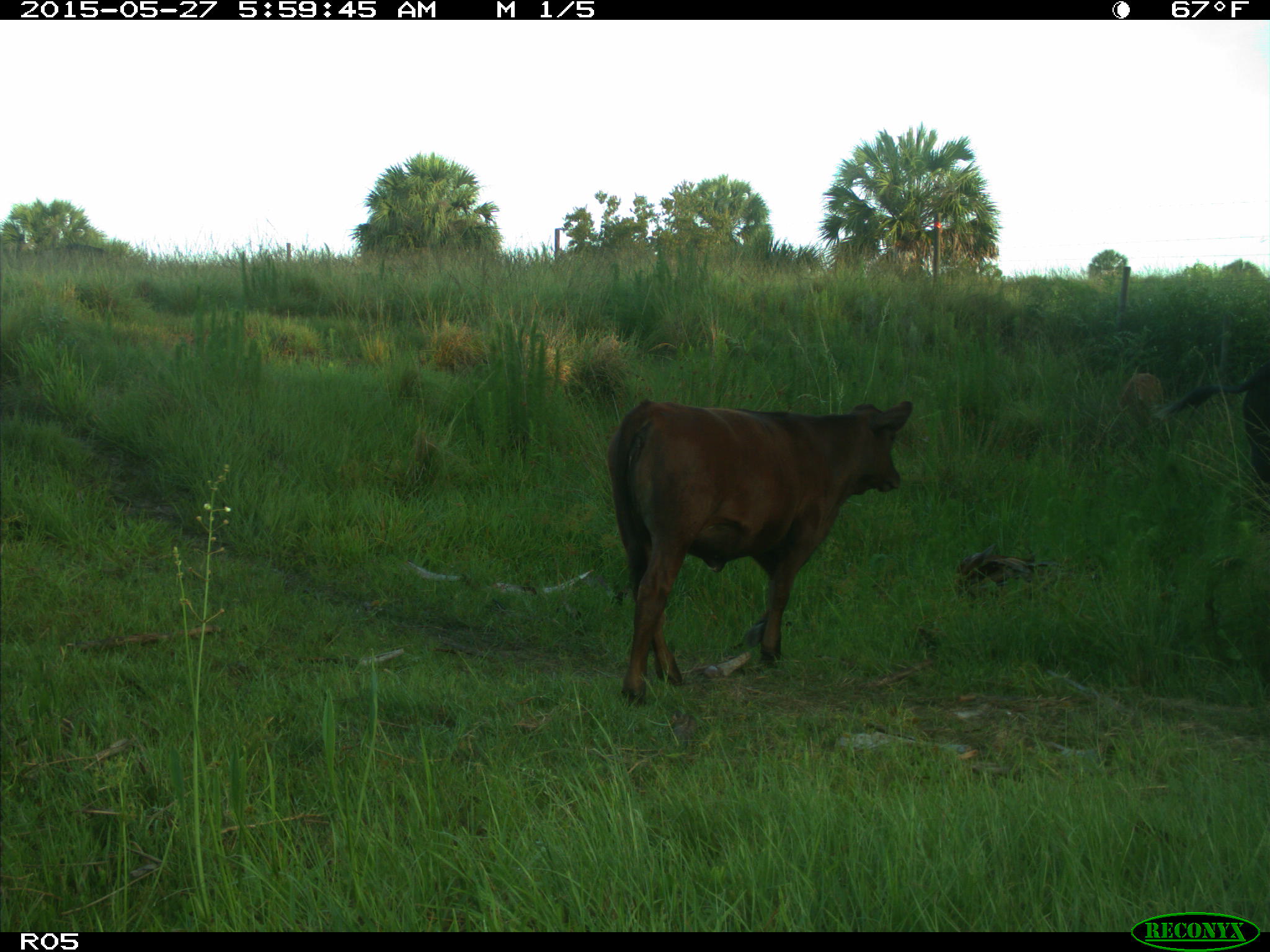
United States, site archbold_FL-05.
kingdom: Animalia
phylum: Chordata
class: Mammalia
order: Artiodactyla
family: Bovidae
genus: Bos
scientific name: Bos taurus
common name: domestic cow